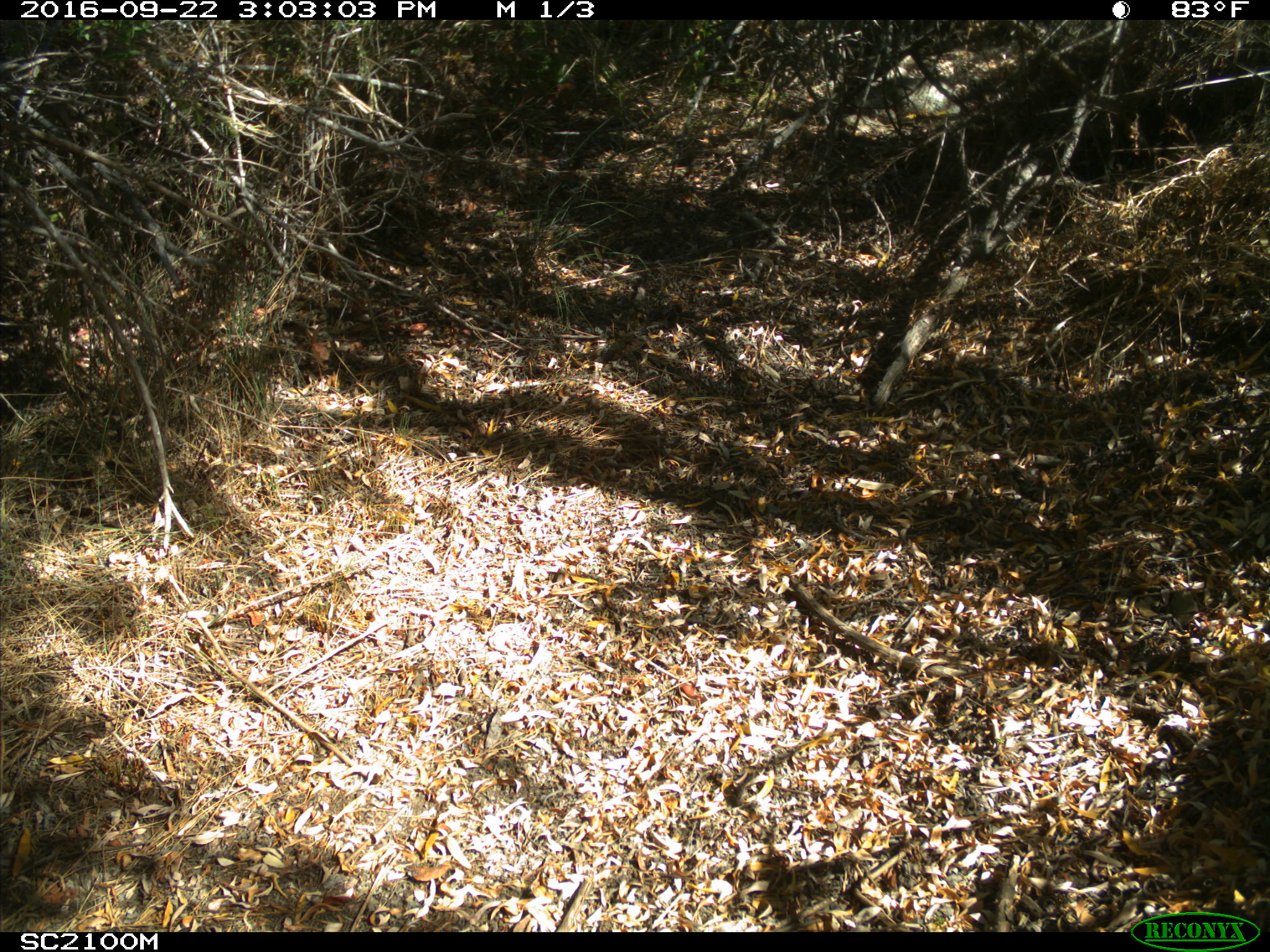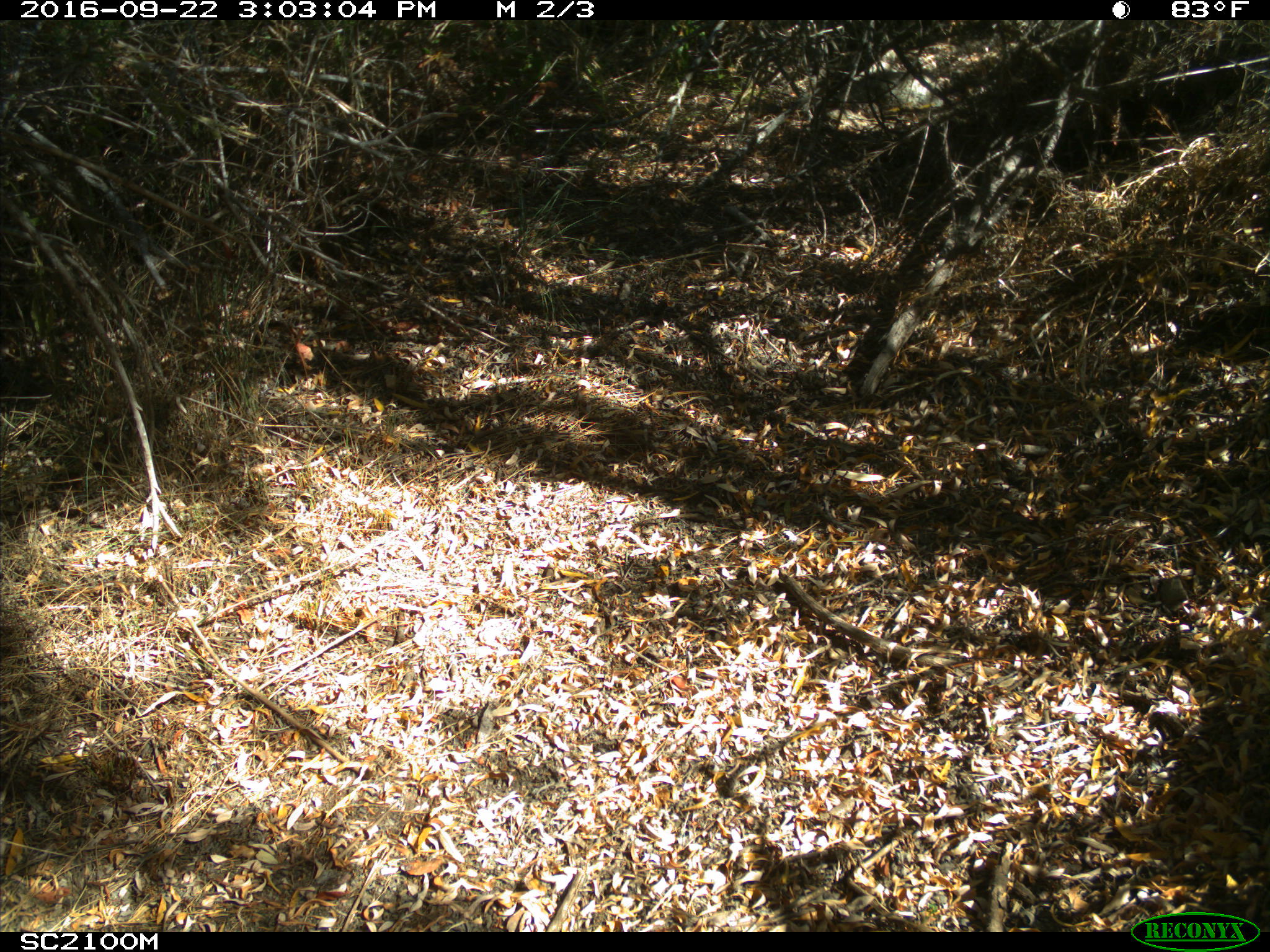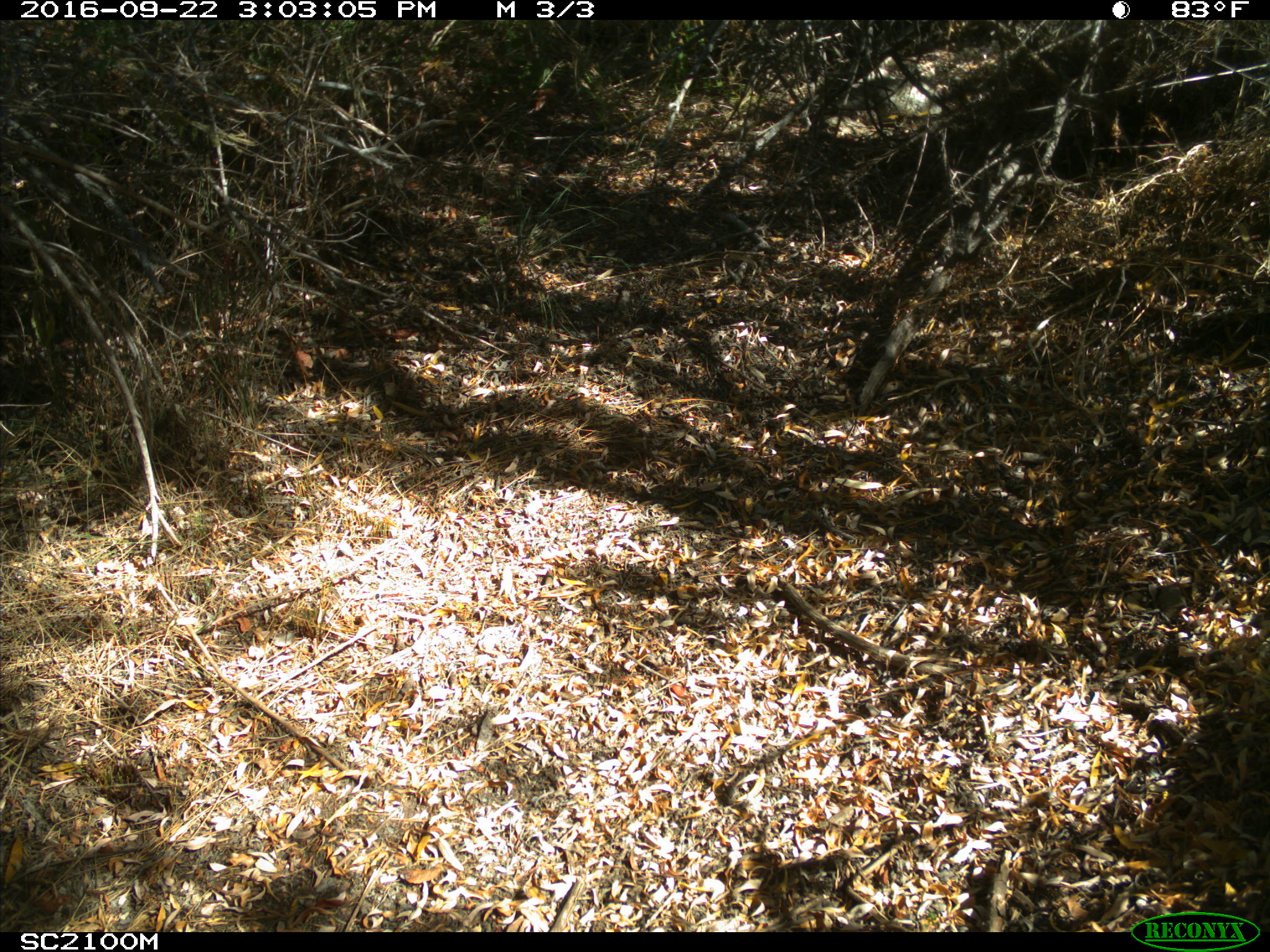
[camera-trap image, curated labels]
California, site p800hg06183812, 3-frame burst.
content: no animal present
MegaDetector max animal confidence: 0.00